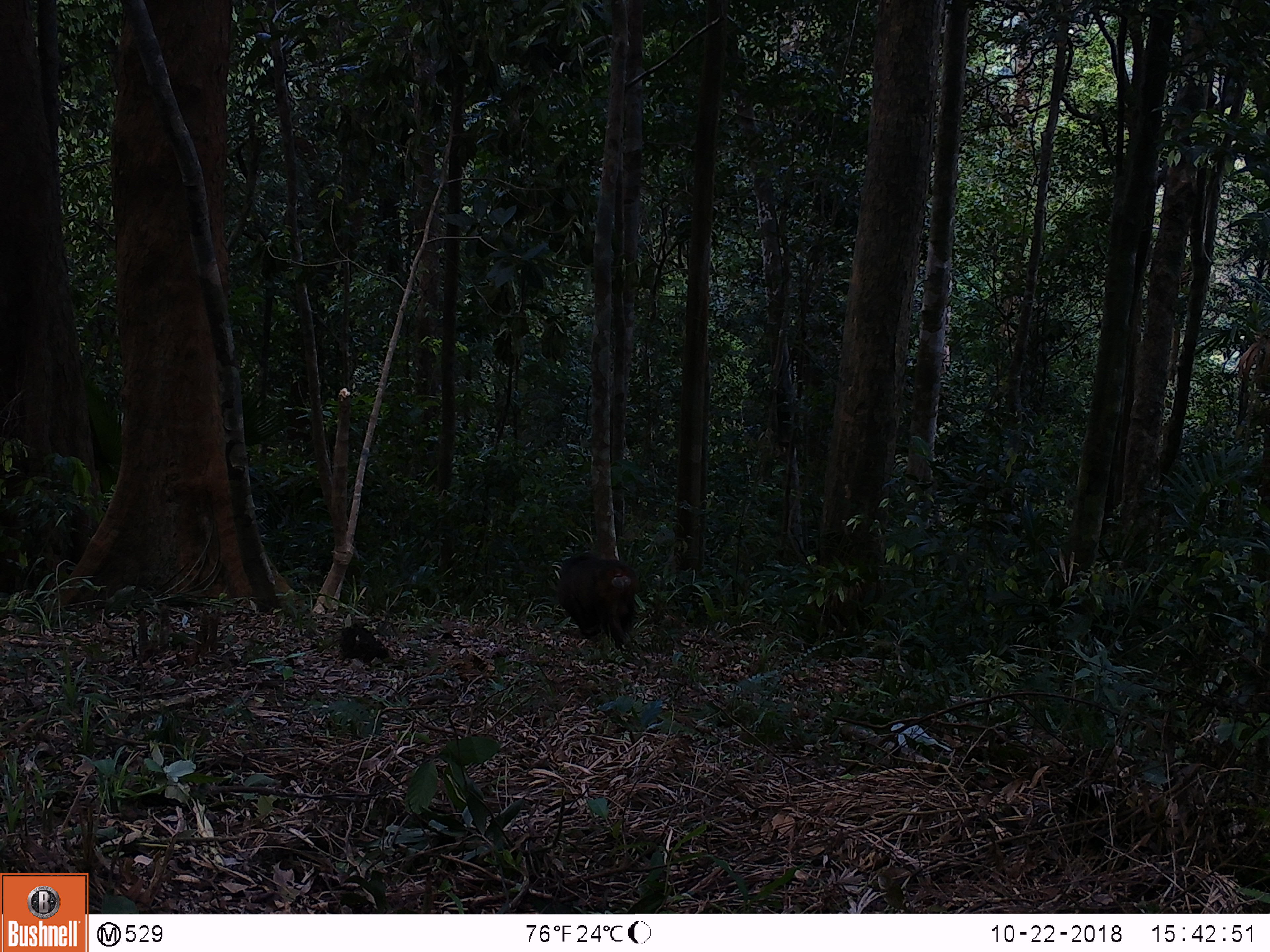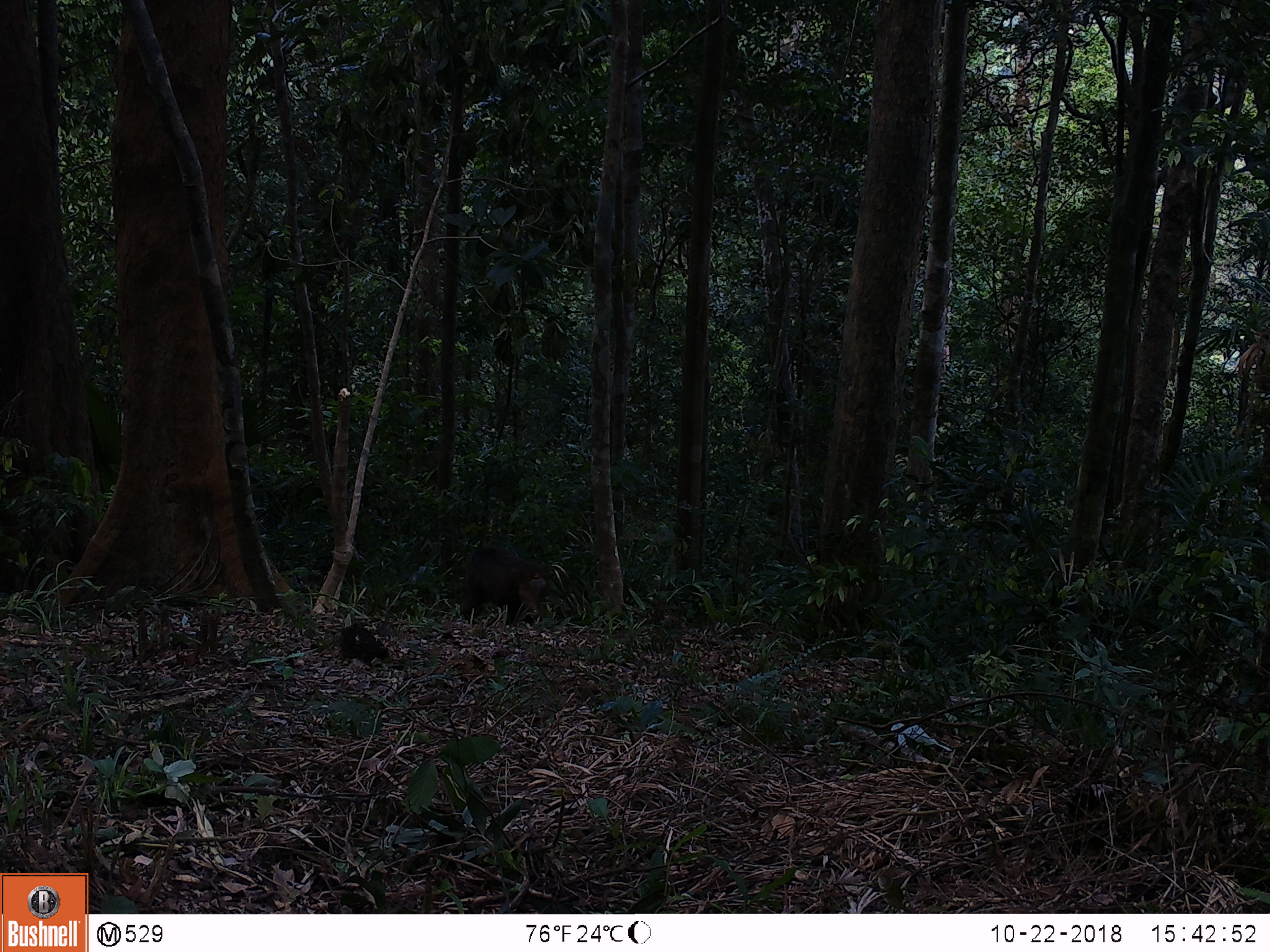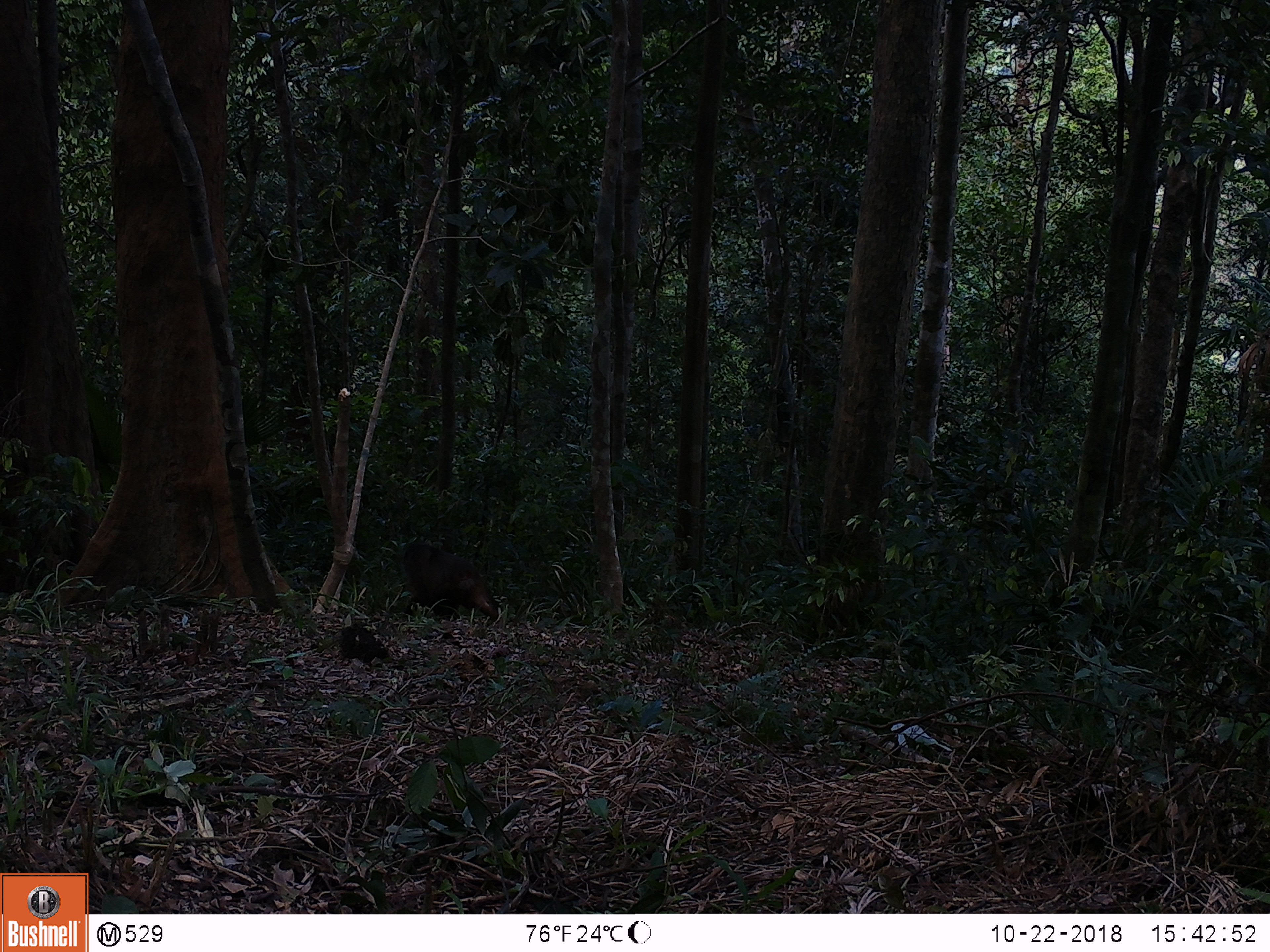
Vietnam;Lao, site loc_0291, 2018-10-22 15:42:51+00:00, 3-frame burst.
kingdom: Animalia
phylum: Chordata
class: Mammalia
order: Primates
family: Cercopithecidae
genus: Macaca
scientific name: Macaca arctoides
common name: stump-tailed macaque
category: stump tailed macaque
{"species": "stump tailed macaque (stump-tailed macaque) (Macaca arctoides)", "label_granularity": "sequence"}